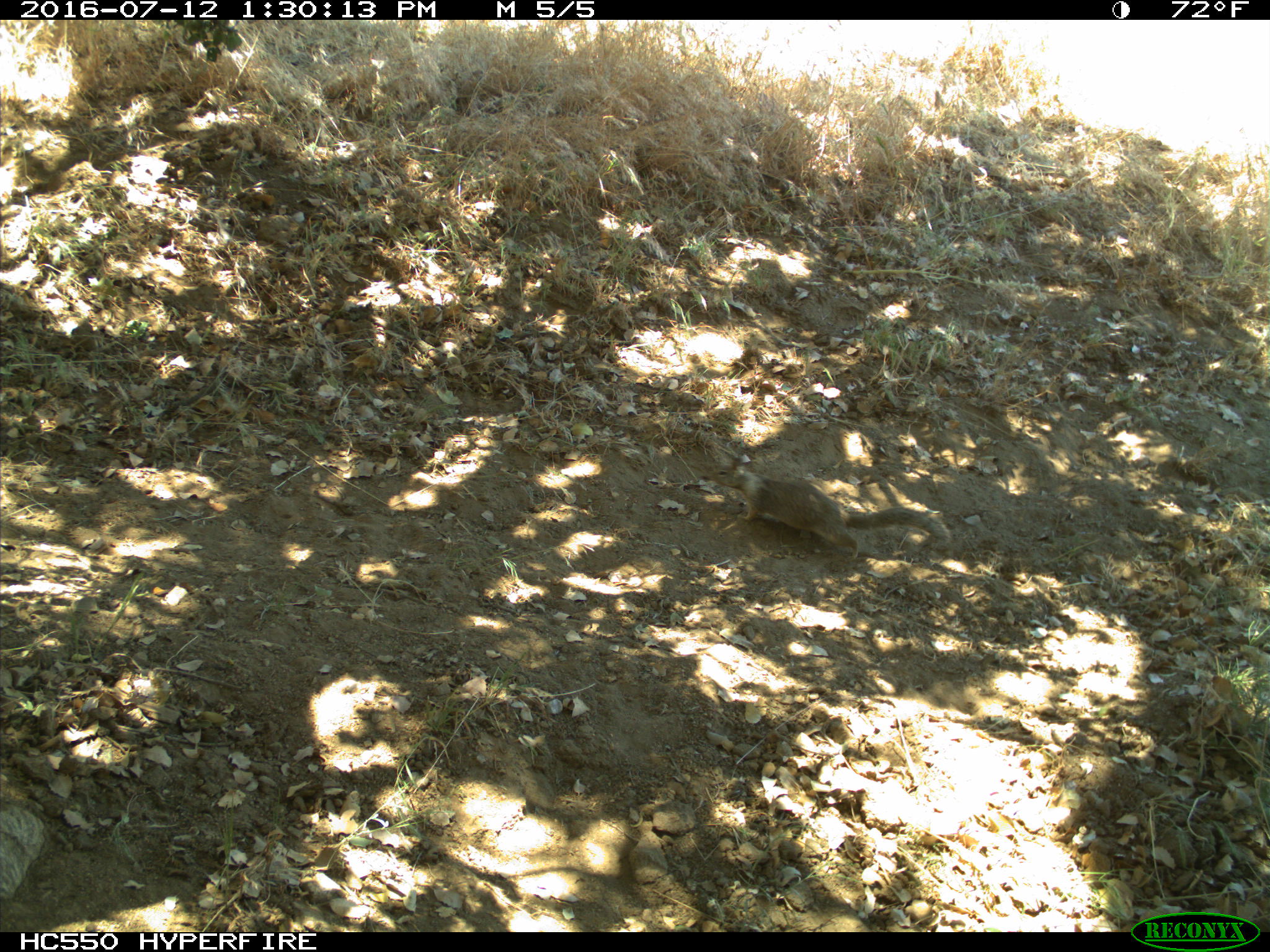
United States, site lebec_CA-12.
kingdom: Animalia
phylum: Chordata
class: Mammalia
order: Rodentia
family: Sciuridae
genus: Otospermophilus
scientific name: Otospermophilus beecheyi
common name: california ground squirrel